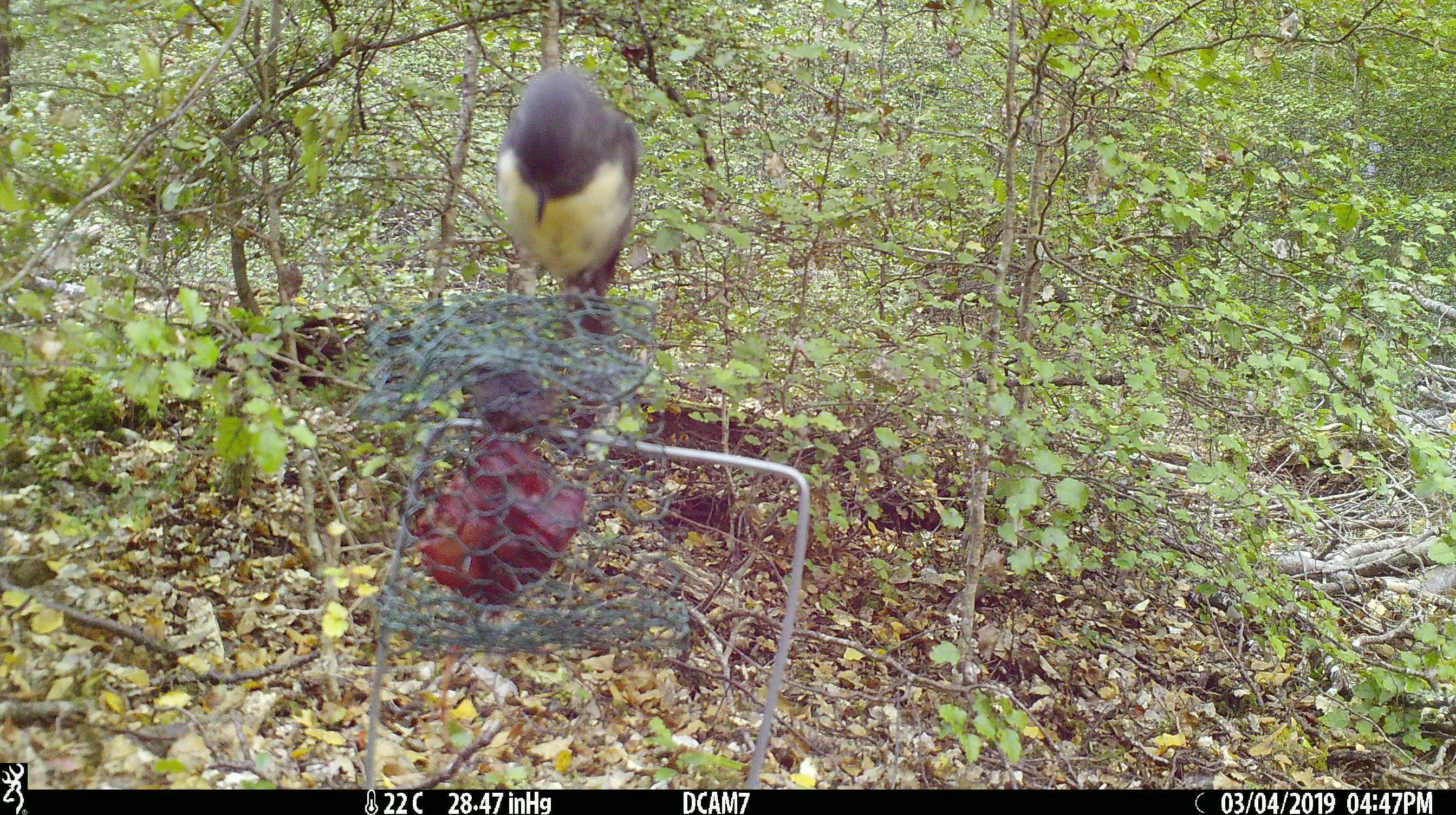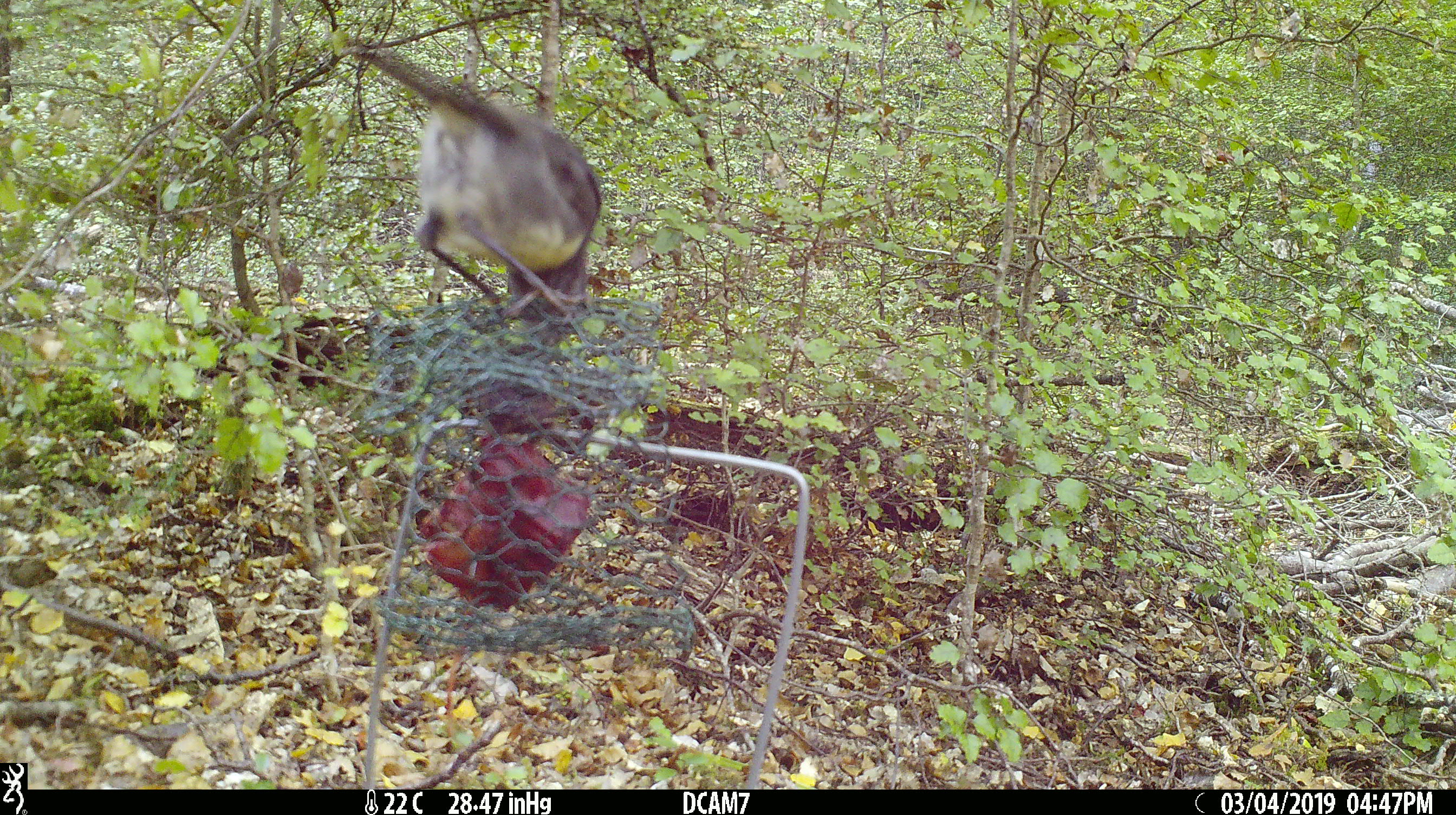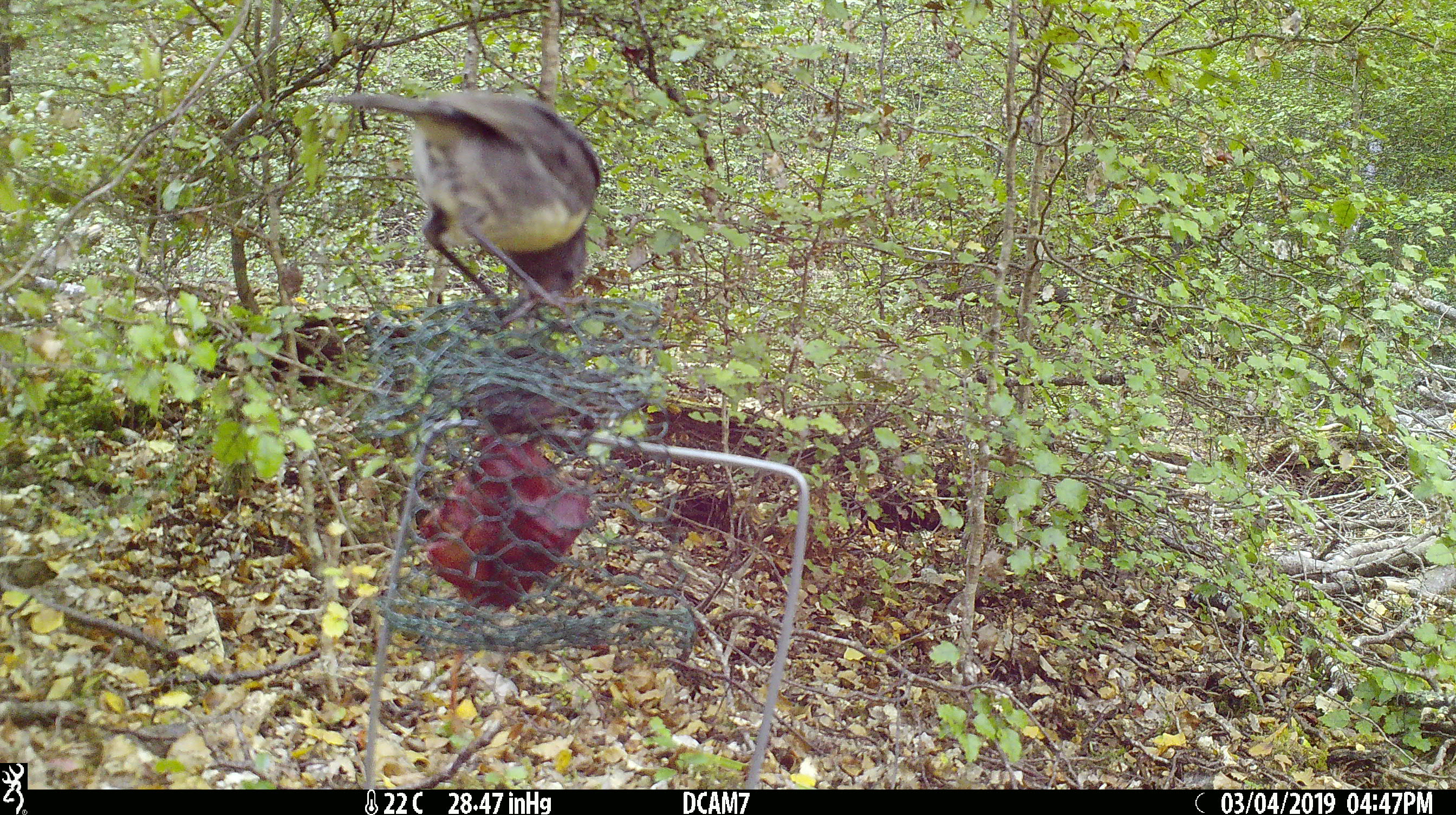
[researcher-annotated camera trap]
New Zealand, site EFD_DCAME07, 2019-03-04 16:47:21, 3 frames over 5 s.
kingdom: Animalia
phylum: Chordata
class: Aves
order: Passeriformes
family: Petroicidae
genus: Petroica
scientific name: Petroica australis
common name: new zealand robin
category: robin